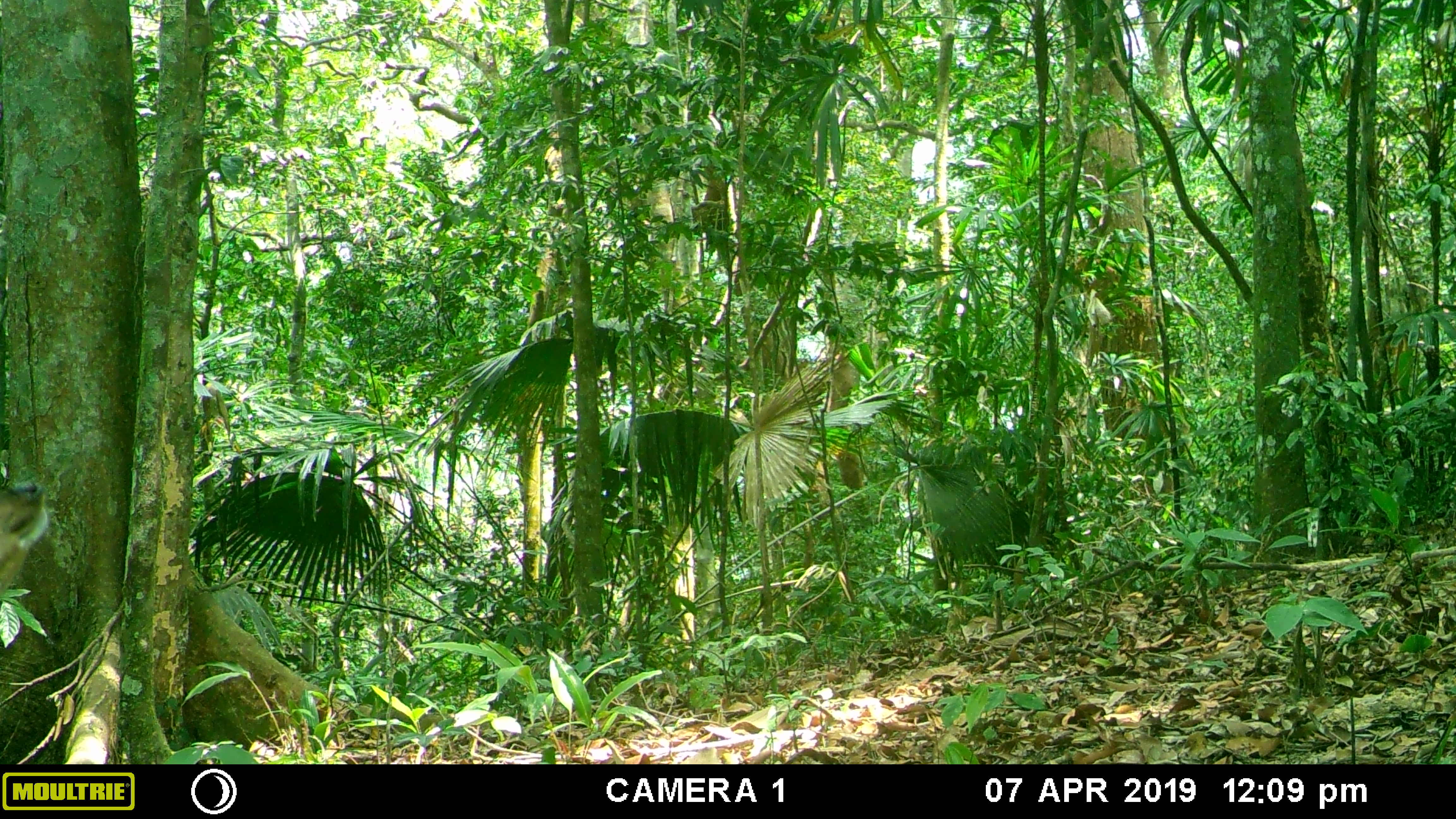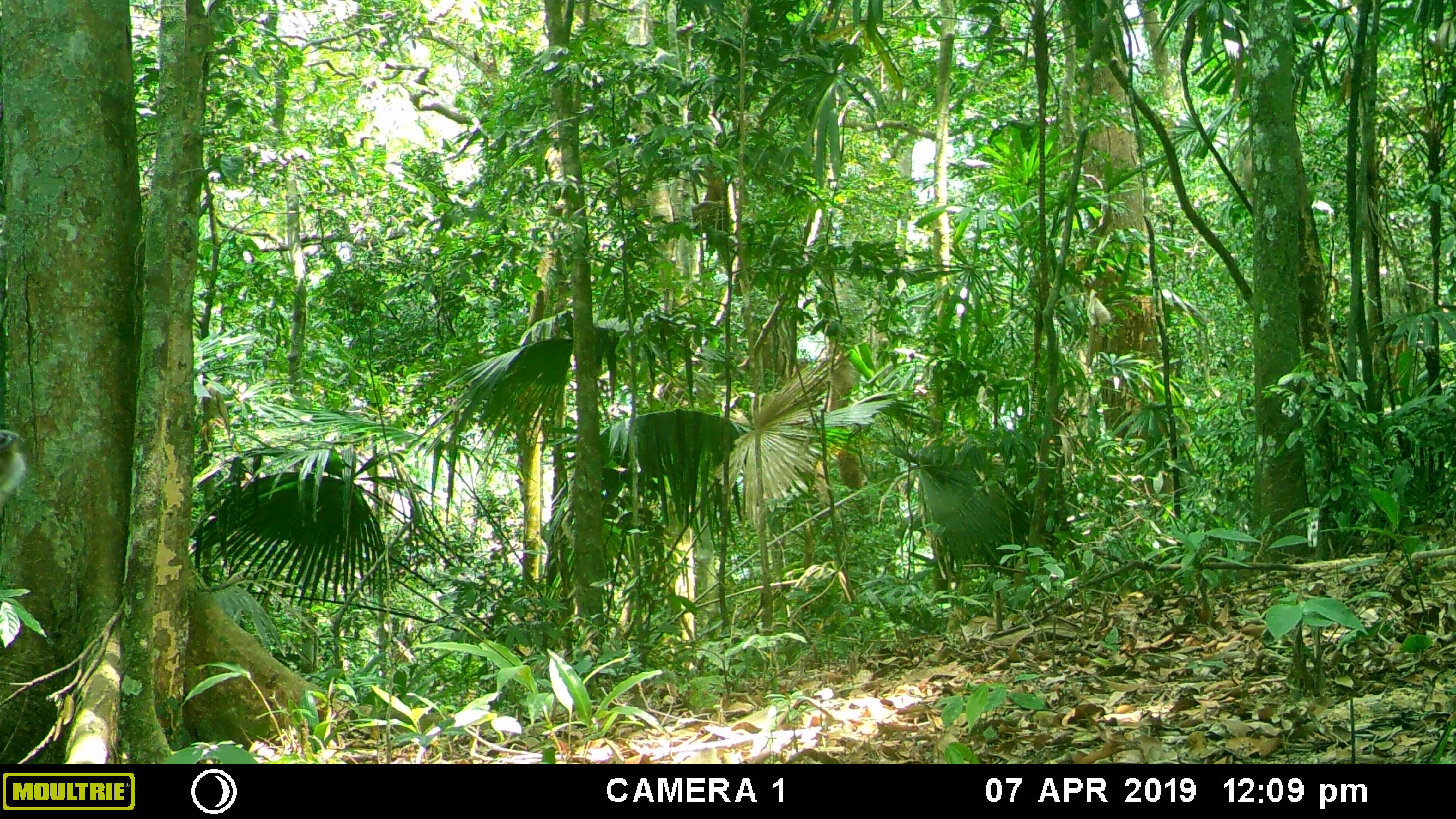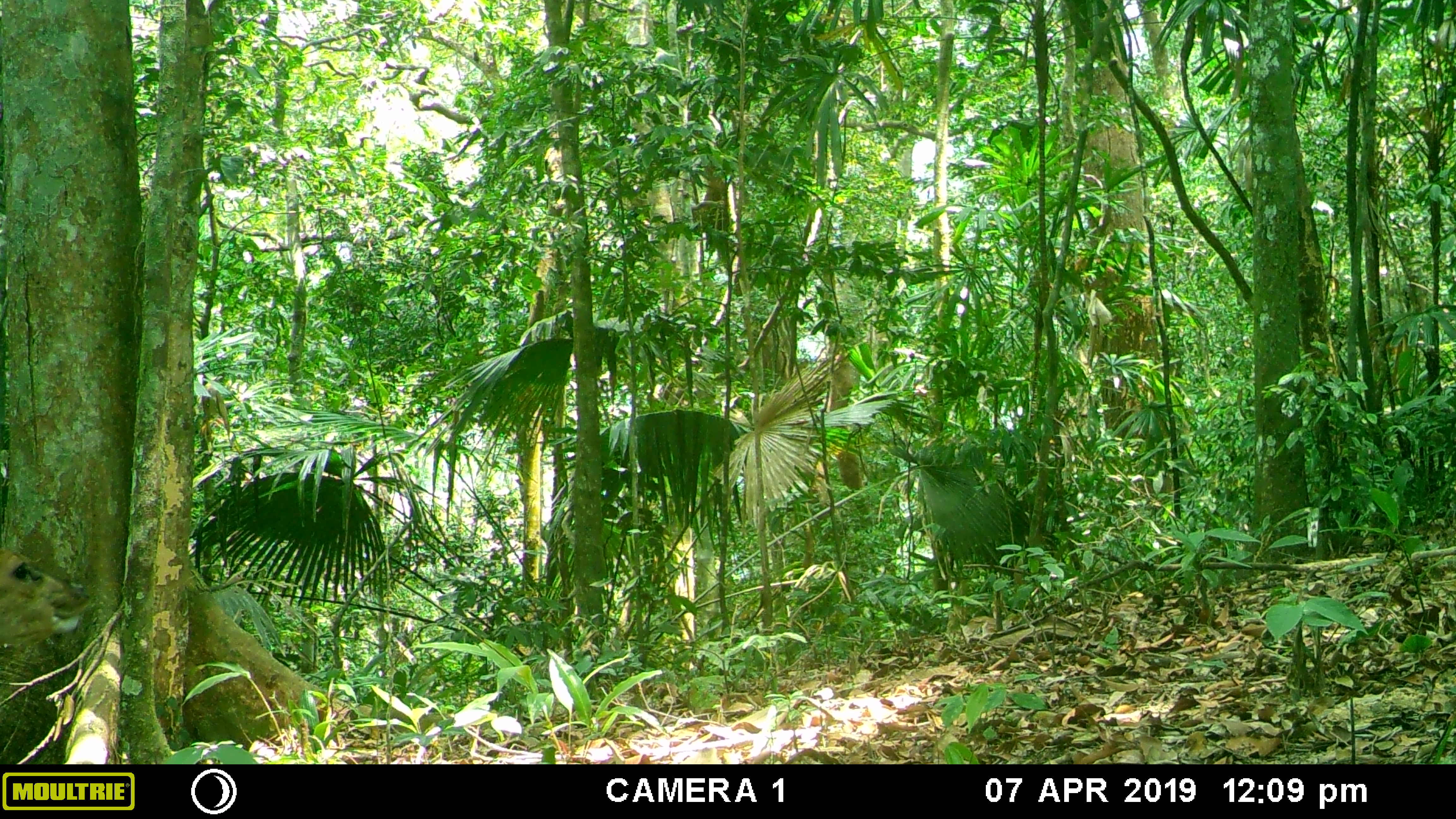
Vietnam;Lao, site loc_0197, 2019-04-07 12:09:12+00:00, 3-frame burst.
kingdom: Animalia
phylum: Chordata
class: Mammalia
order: Artiodactyla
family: Cervidae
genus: Muntiacus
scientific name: Muntiacus vuquangensis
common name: large-antlered muntjac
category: large antlered muntjac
Large antlered muntjac (large-antlered muntjac) (Muntiacus vuquangensis). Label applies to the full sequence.